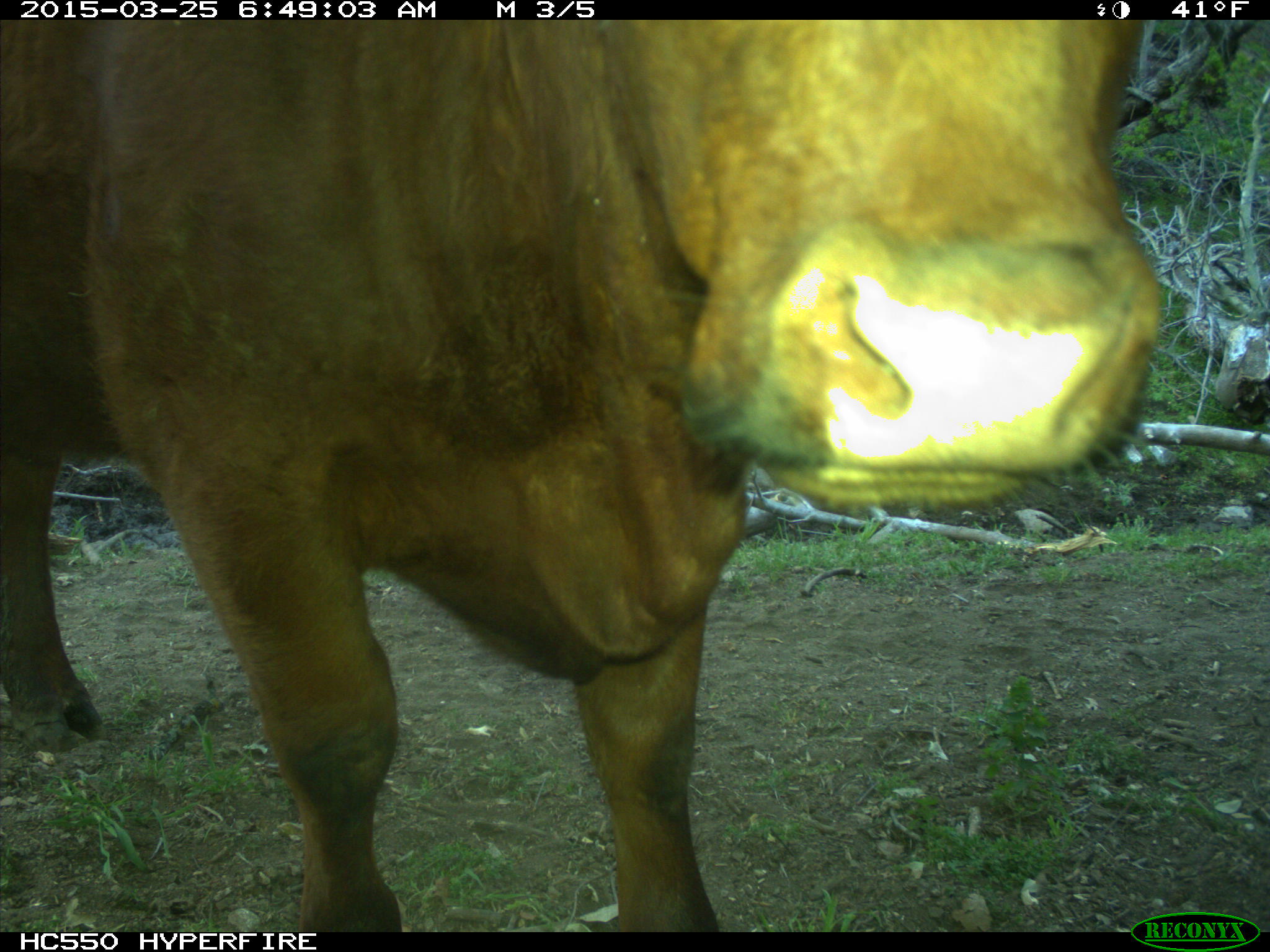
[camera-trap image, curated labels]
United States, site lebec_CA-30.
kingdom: Animalia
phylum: Chordata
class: Mammalia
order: Artiodactyla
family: Bovidae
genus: Bos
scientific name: Bos taurus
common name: domestic cow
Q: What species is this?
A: Bos taurus (domestic cow).